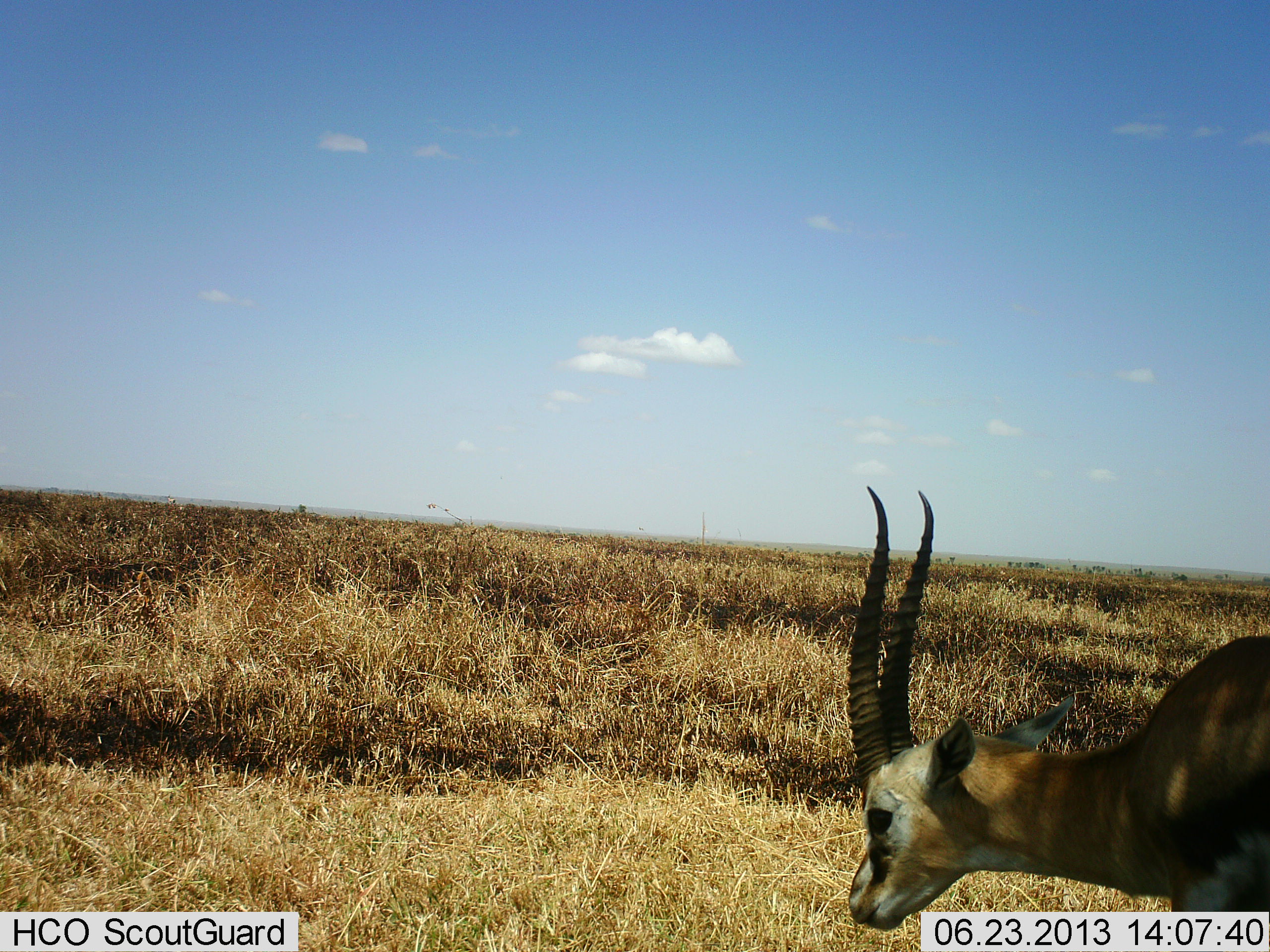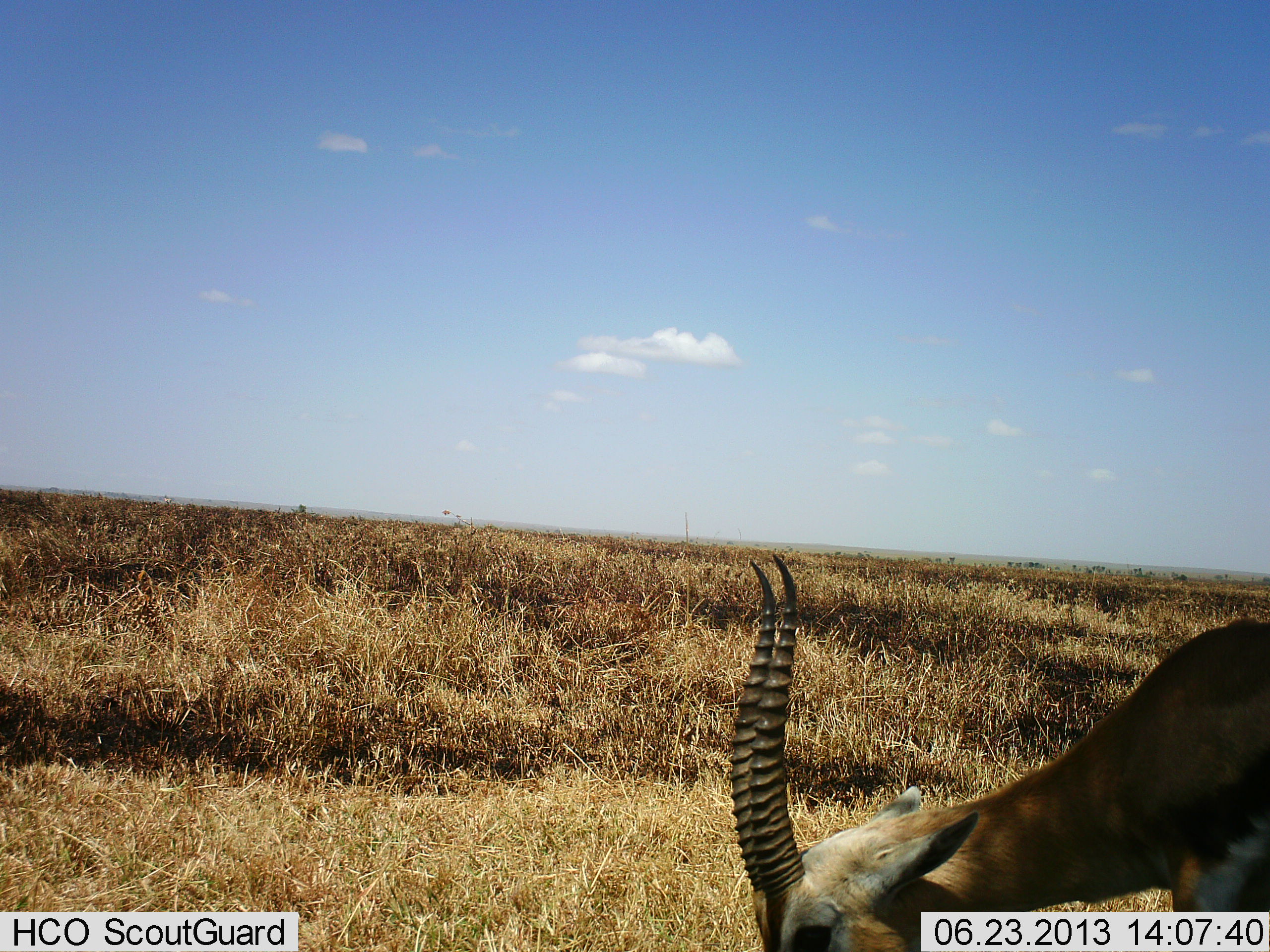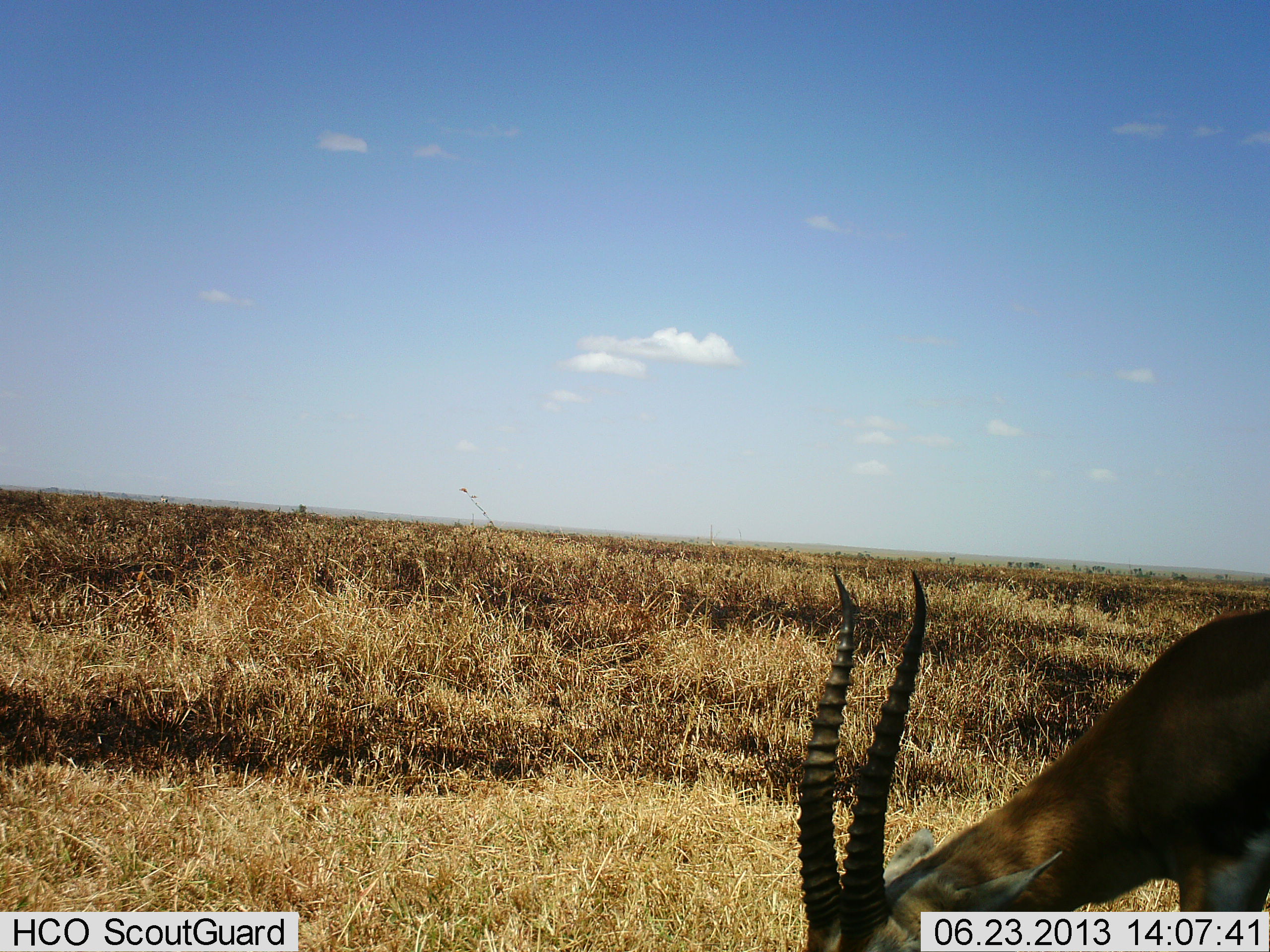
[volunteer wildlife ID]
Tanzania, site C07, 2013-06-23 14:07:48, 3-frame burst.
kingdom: Animalia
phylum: Chordata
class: Mammalia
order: Artiodactyla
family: Bovidae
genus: Eudorcas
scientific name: Eudorcas thomsonii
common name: thomson's gazelle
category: gazellethomsons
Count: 1.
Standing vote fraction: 32%.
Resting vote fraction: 0%.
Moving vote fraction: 11%.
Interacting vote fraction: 0%.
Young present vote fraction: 0%.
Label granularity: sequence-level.